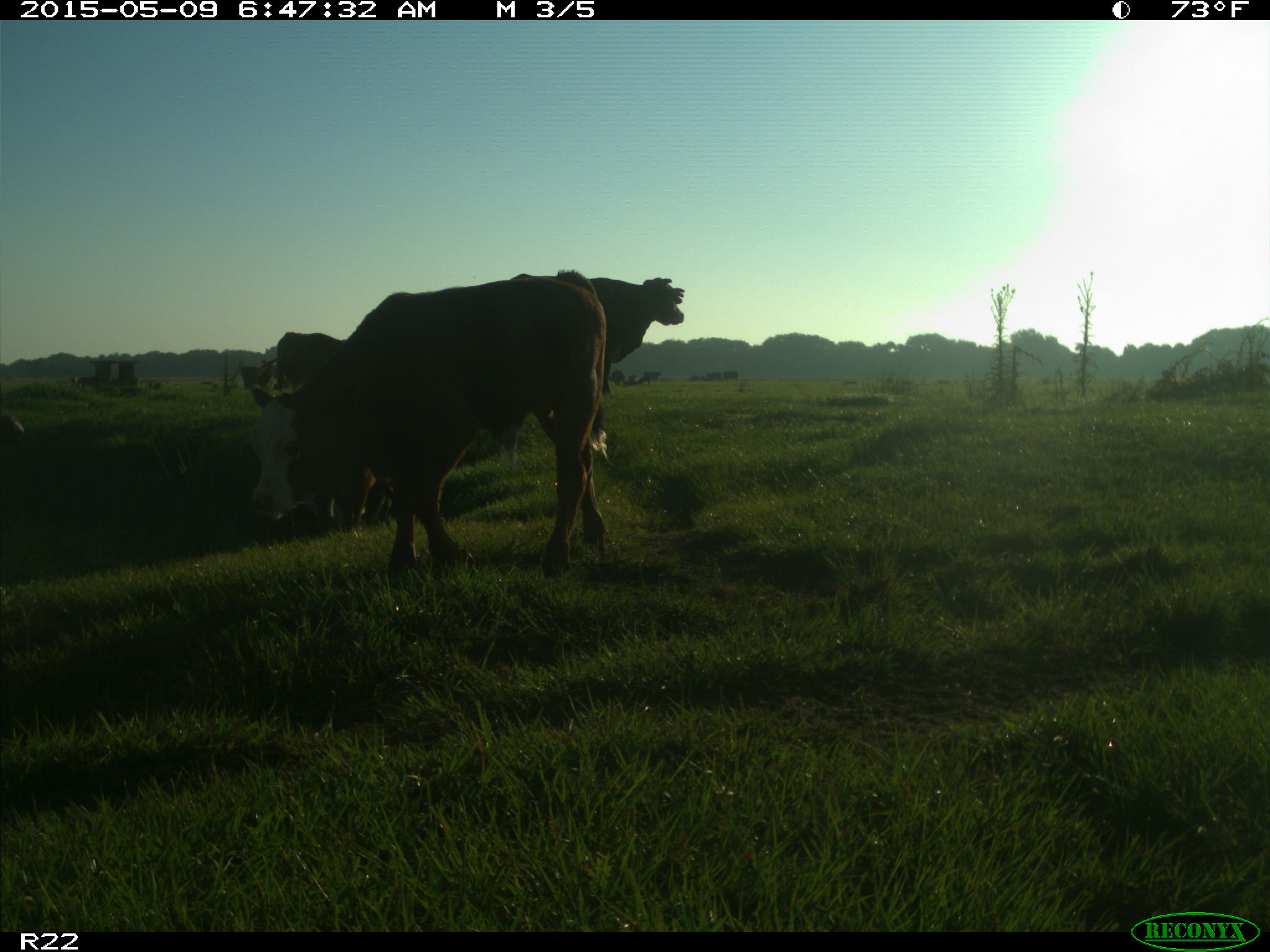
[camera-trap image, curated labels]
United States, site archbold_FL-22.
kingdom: Animalia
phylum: Chordata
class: Mammalia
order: Artiodactyla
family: Bovidae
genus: Bos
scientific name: Bos taurus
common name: domestic cow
Bos taurus (domestic cow).